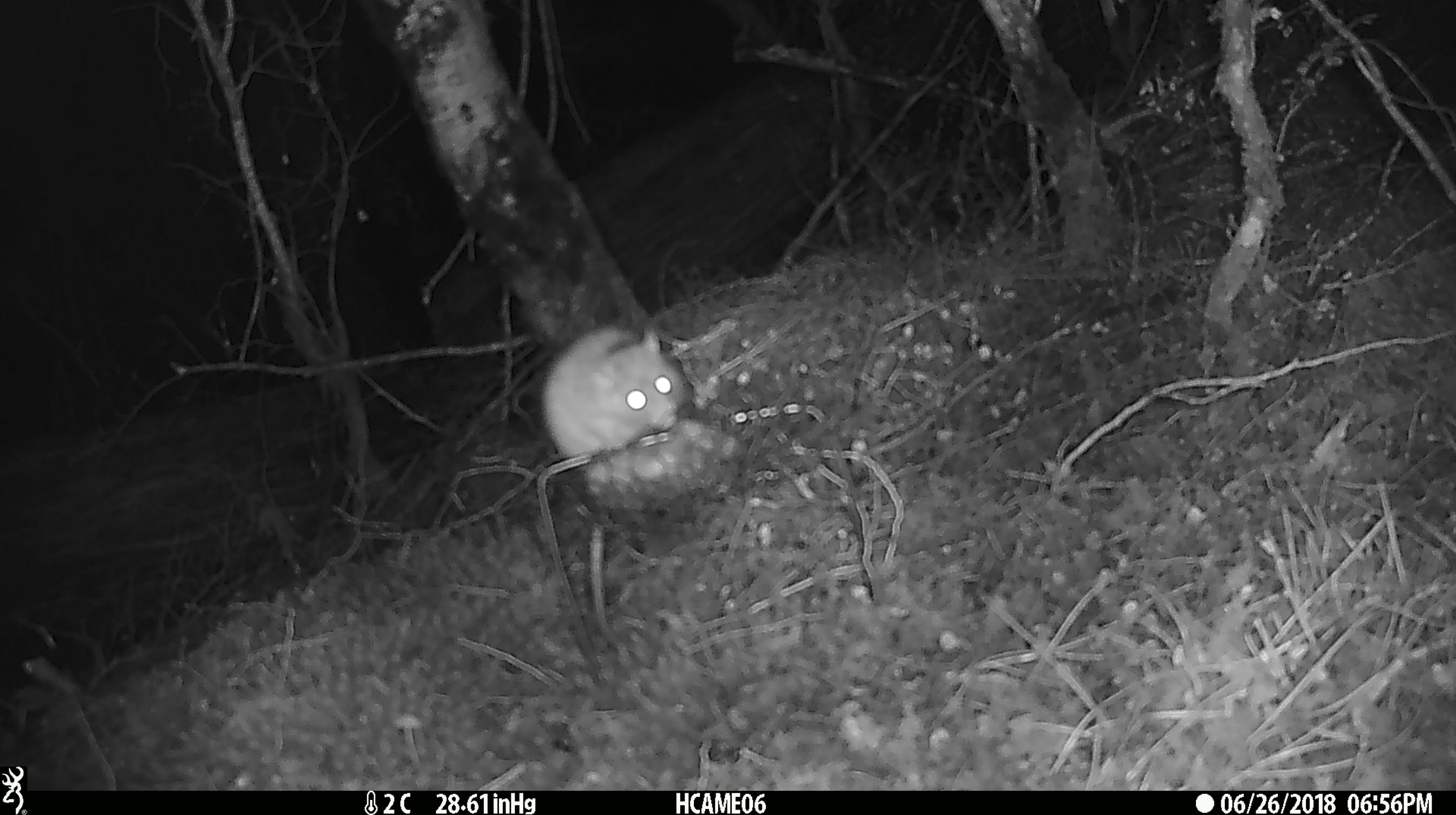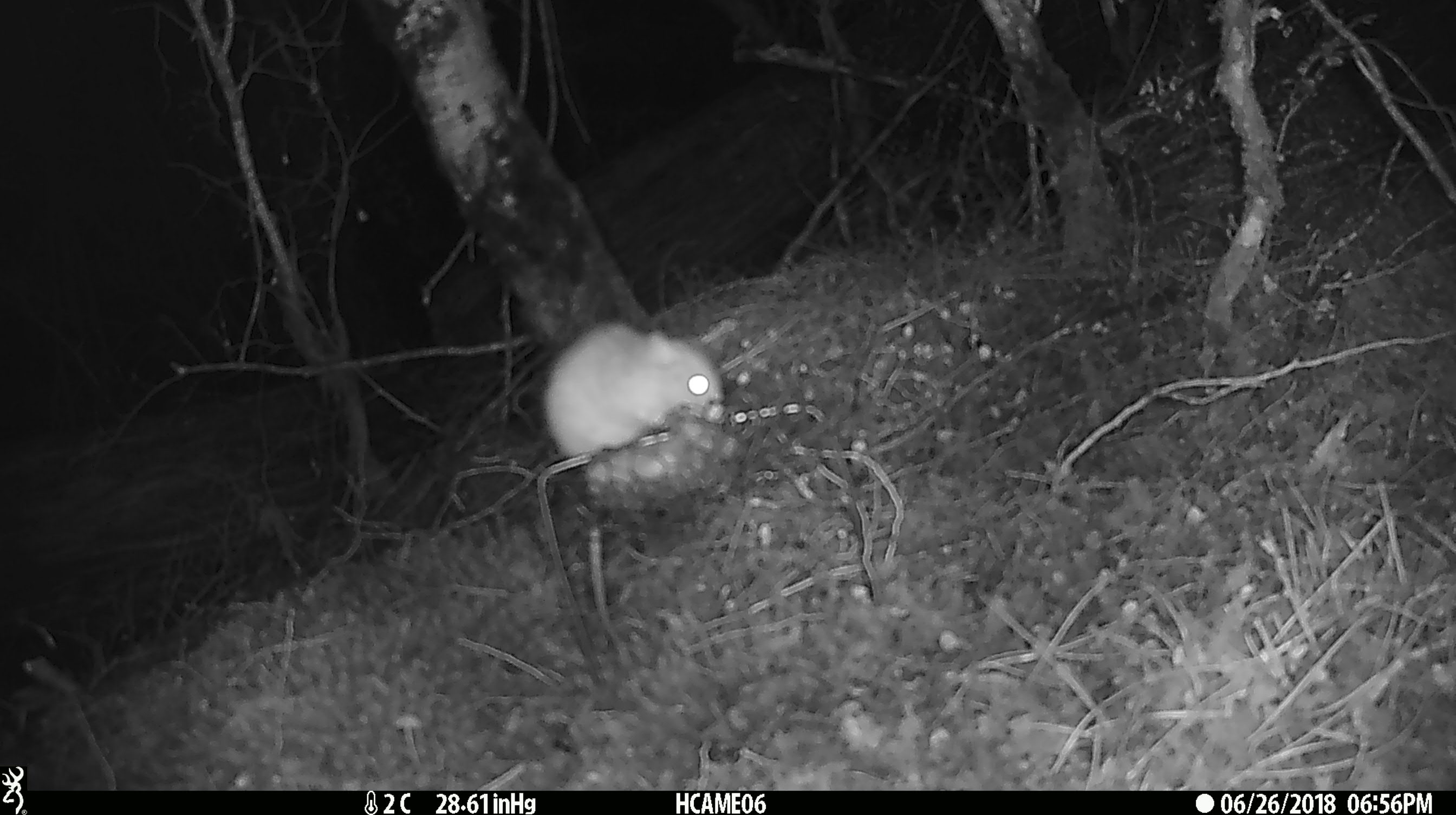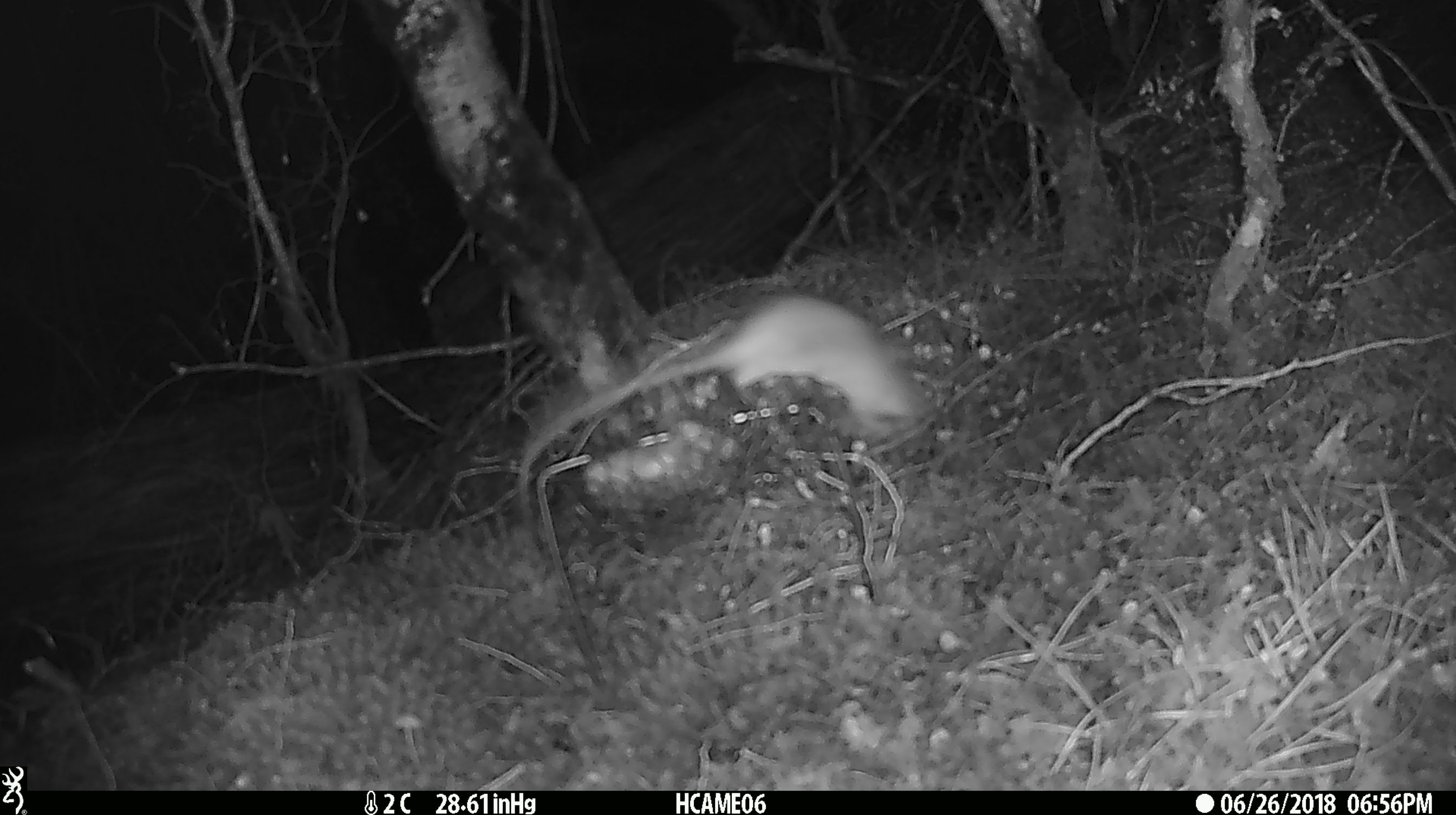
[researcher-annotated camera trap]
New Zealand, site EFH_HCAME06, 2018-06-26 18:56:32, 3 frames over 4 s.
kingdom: Animalia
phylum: Chordata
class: Mammalia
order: Rodentia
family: Muridae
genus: Rattus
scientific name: Rattus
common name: rat